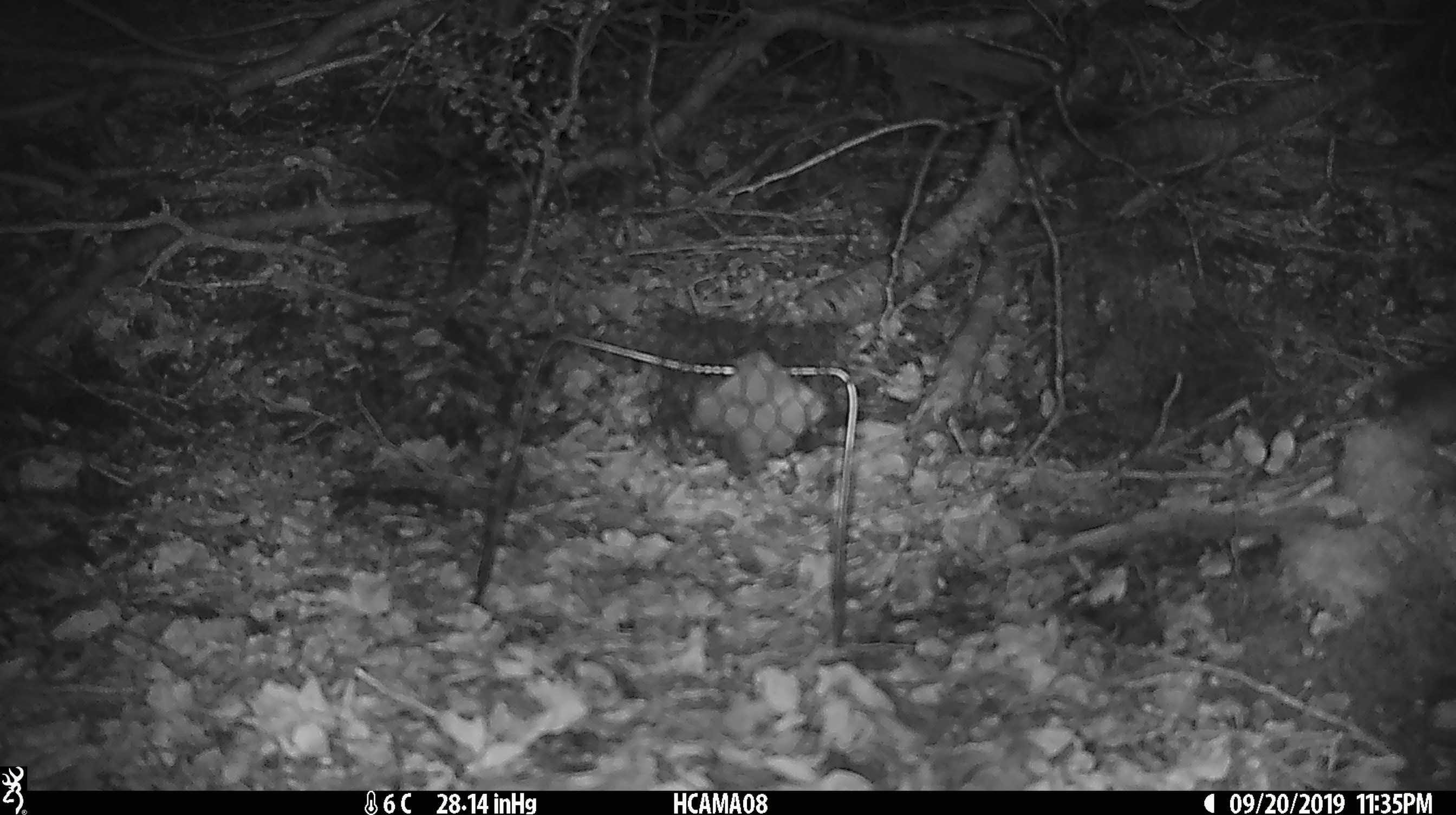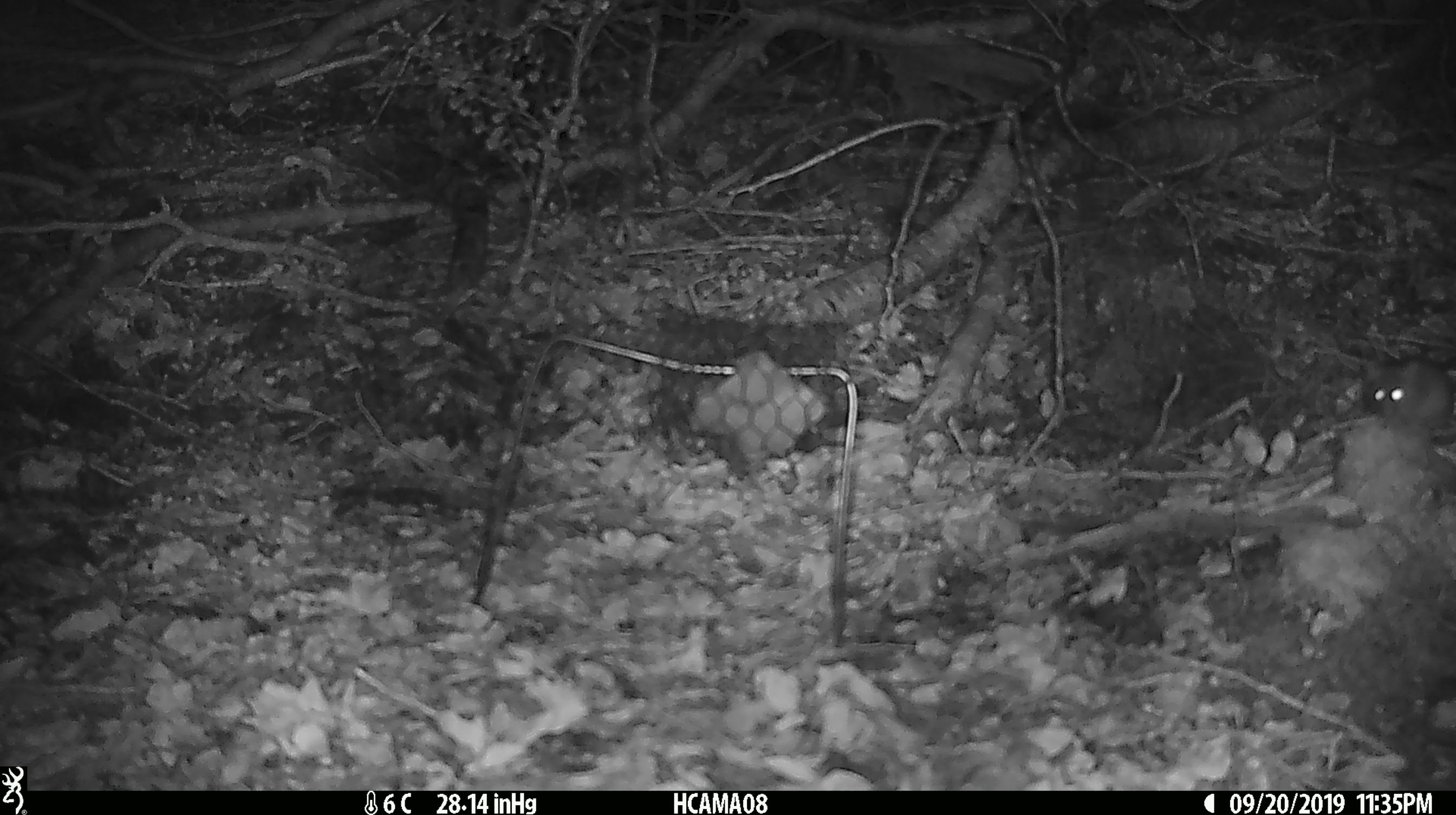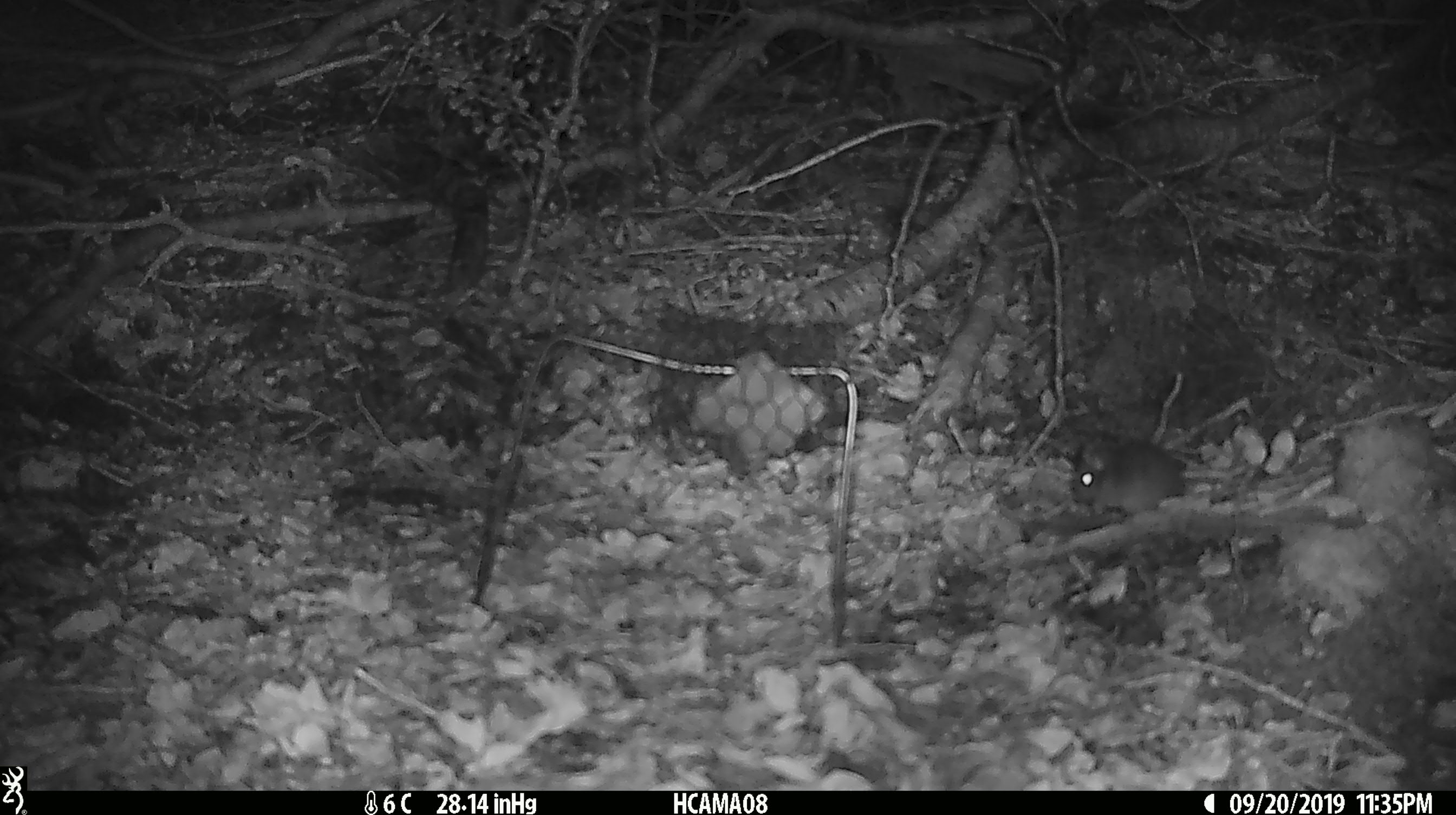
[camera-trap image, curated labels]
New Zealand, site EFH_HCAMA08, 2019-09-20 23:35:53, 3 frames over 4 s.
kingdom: Animalia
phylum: Chordata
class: Mammalia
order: Rodentia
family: Muridae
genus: Mus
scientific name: Mus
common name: mouse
Mouse (Mus).